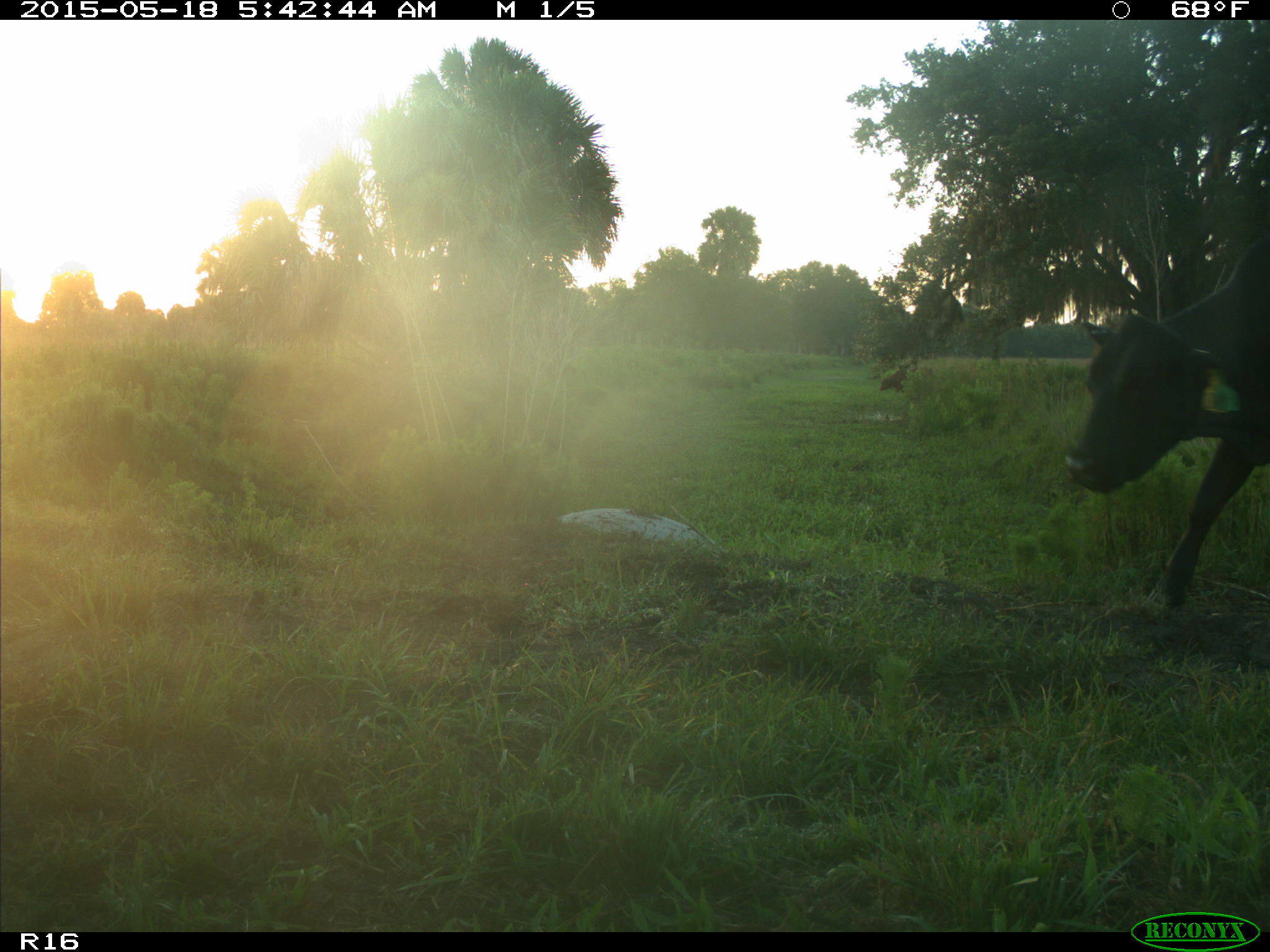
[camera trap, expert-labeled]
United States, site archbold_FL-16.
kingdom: Animalia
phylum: Chordata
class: Mammalia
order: Artiodactyla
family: Bovidae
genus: Bos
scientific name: Bos taurus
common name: domestic cow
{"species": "Bos taurus (domestic cow)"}